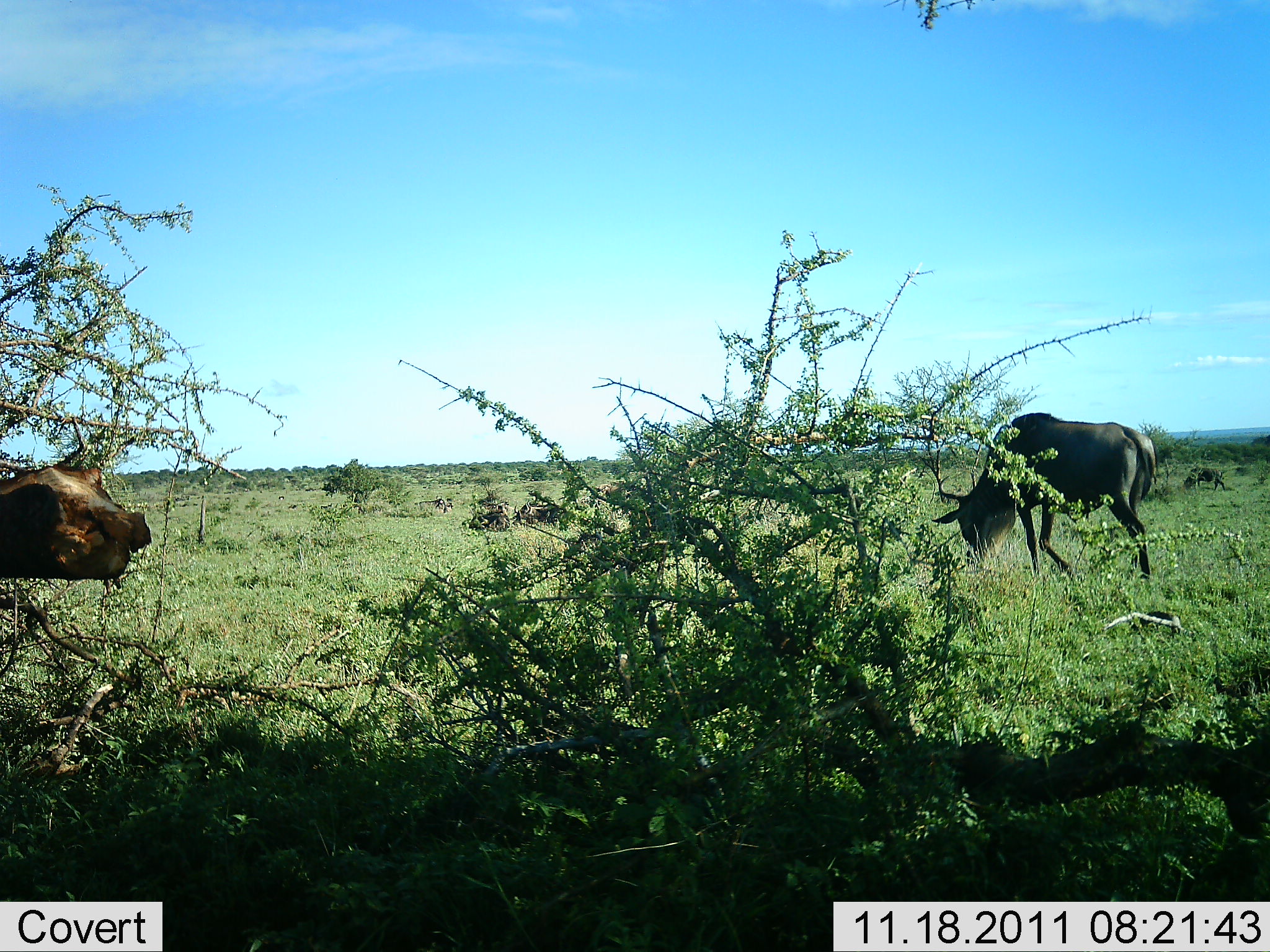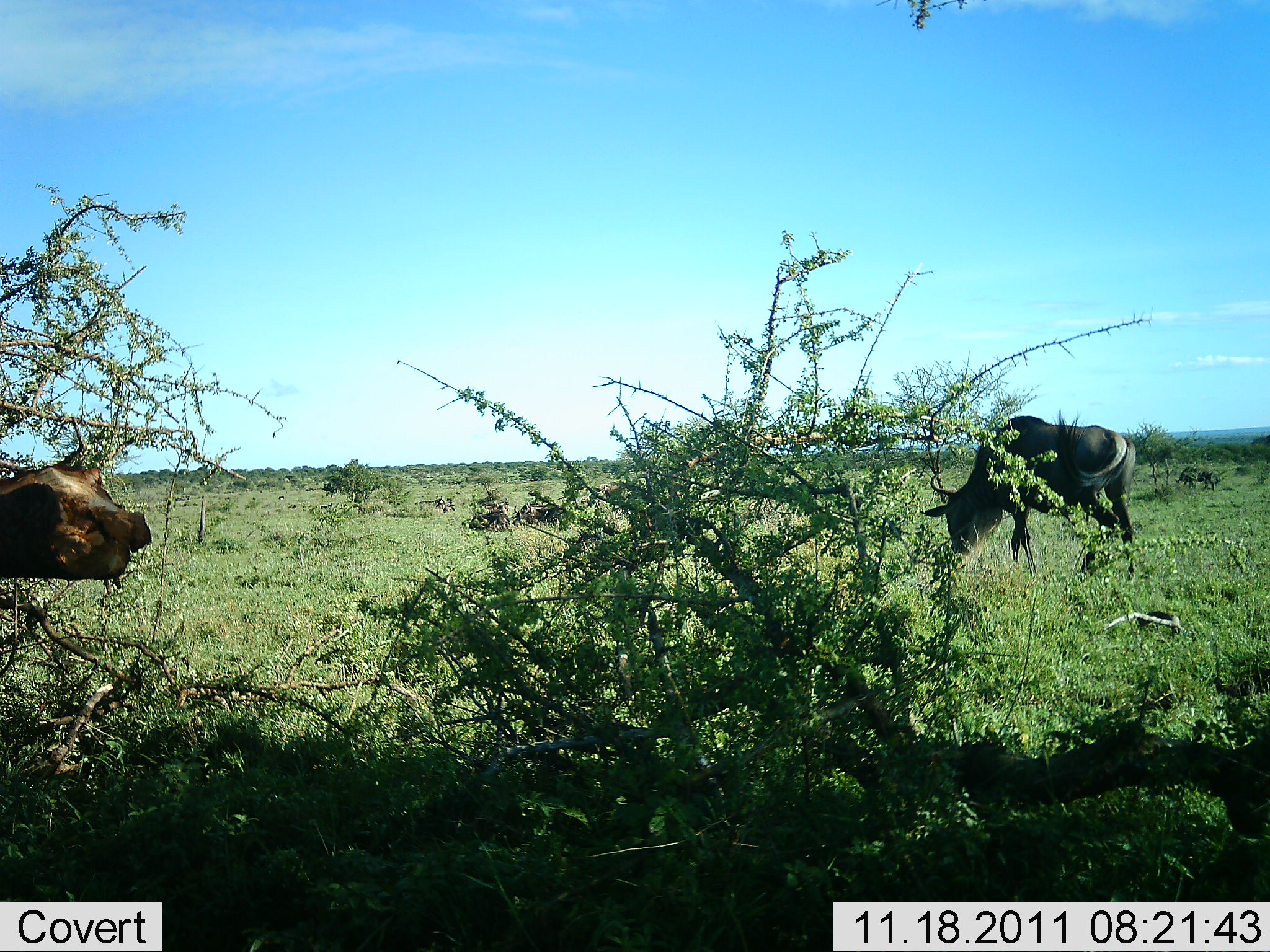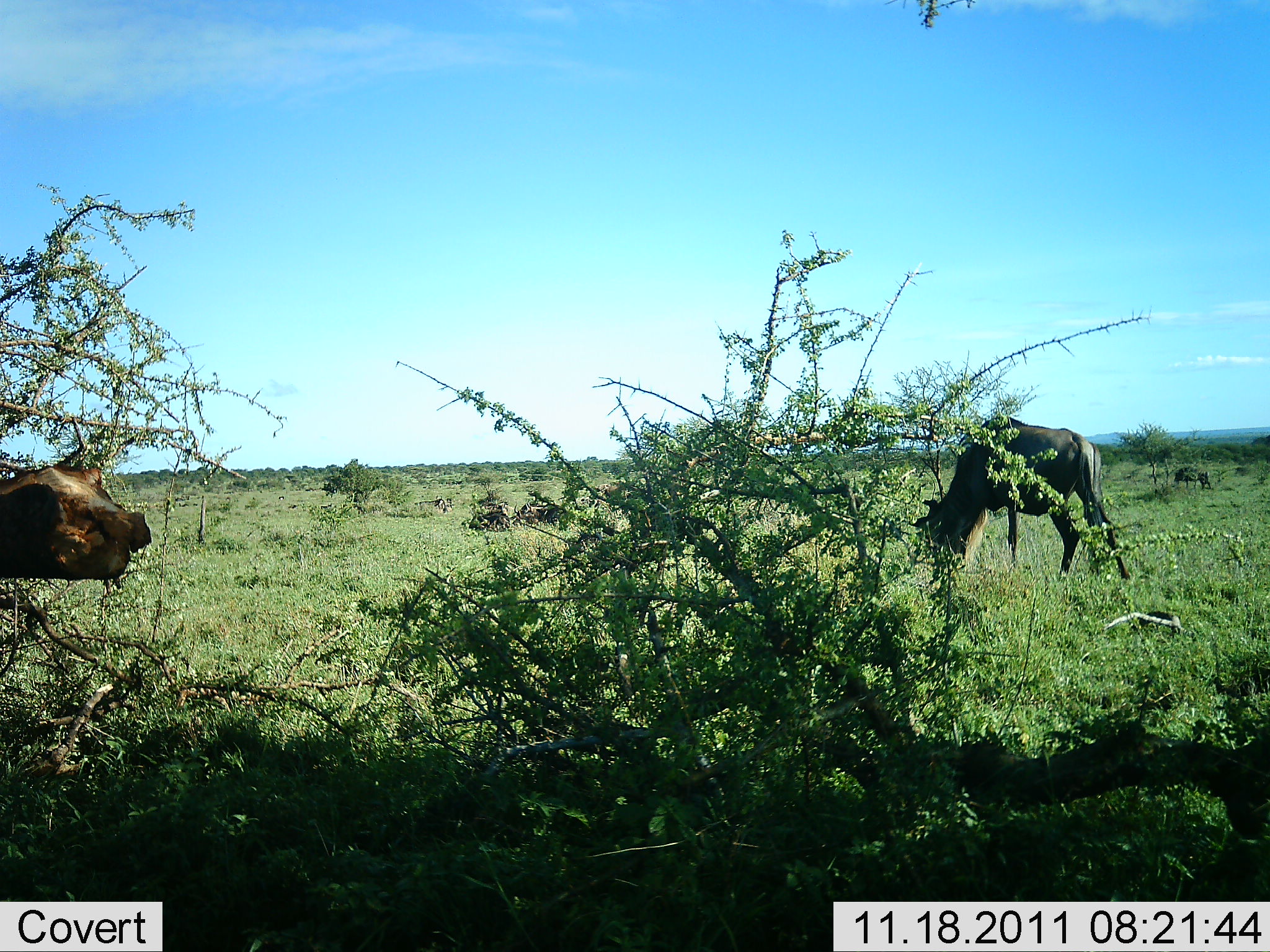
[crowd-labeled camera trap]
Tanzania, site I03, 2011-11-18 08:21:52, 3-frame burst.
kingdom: Animalia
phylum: Chordata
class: Mammalia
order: Artiodactyla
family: Bovidae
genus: Connochaetes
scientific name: Connochaetes taurinus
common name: blue wildebeest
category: wildebeest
Wildebeest (blue wildebeest) (Connochaetes taurinus), count 2. Behavior (volunteer vote fractions): standing 18%, resting 9%, moving 36%, interacting 0%. Young present (vote fraction): 0%. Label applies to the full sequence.